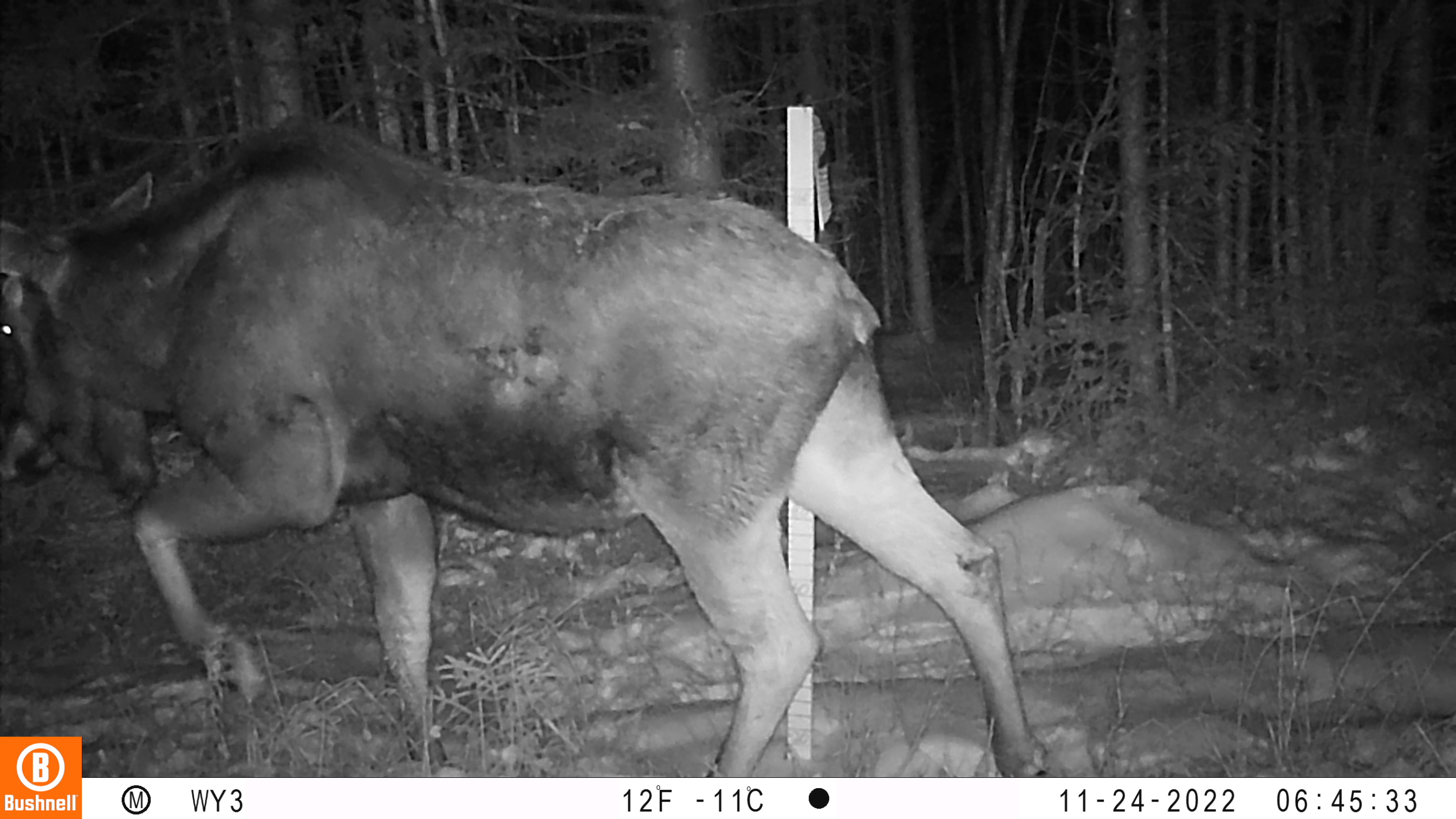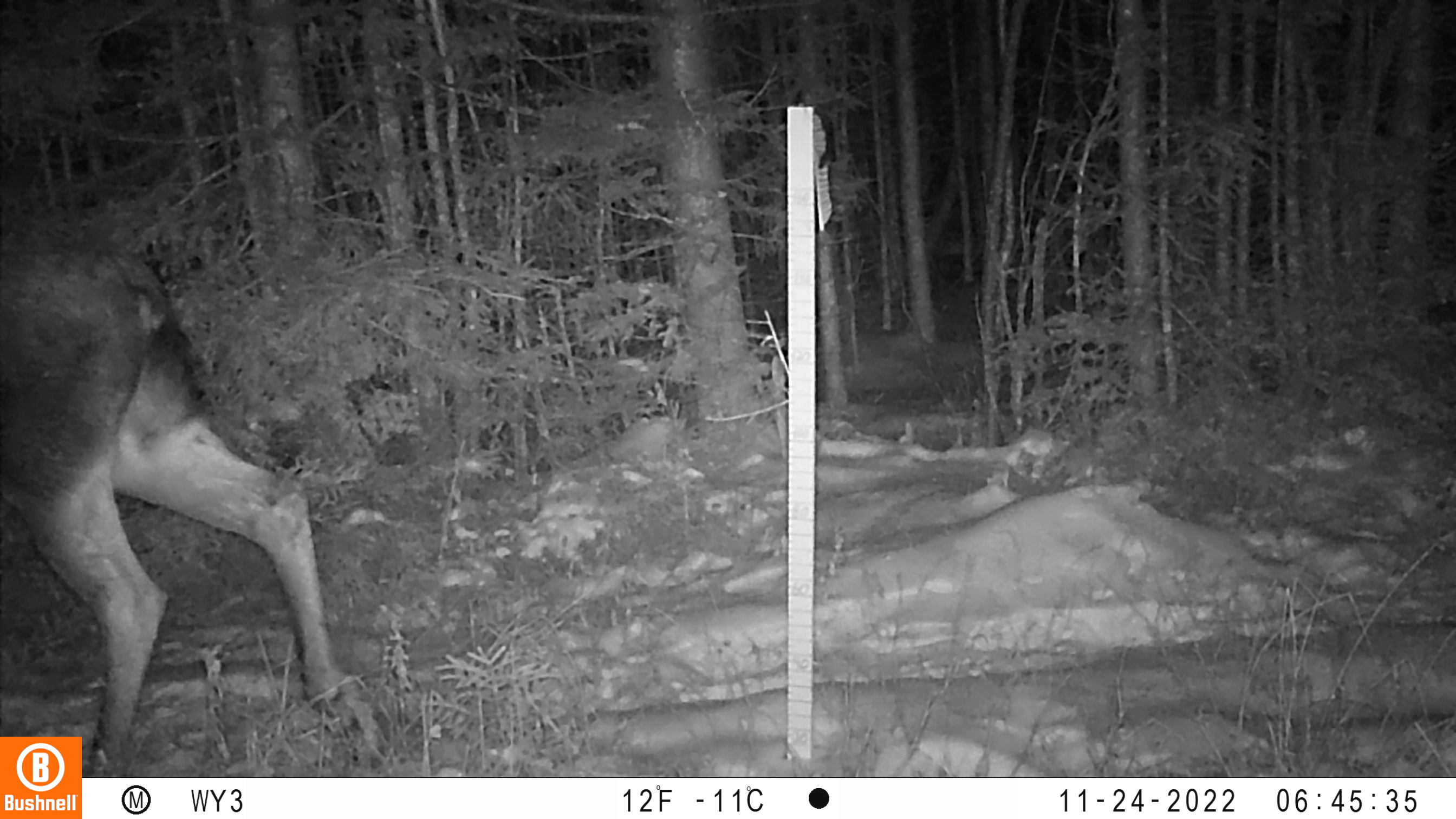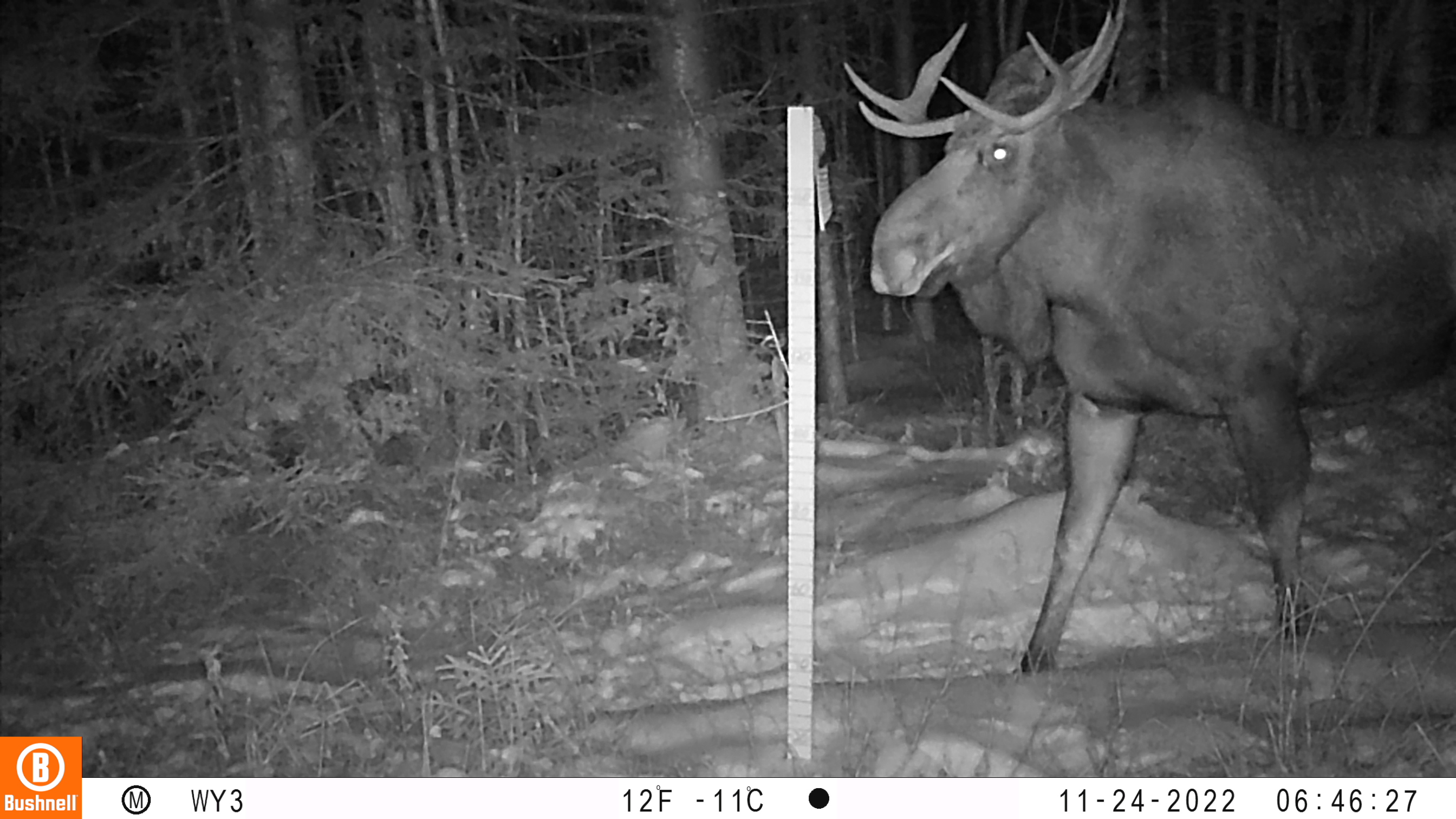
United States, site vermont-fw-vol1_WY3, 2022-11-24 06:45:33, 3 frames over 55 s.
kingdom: Animalia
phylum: Chordata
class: Mammalia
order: Artiodactyla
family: Cervidae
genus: Alces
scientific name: Alces alces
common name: moose